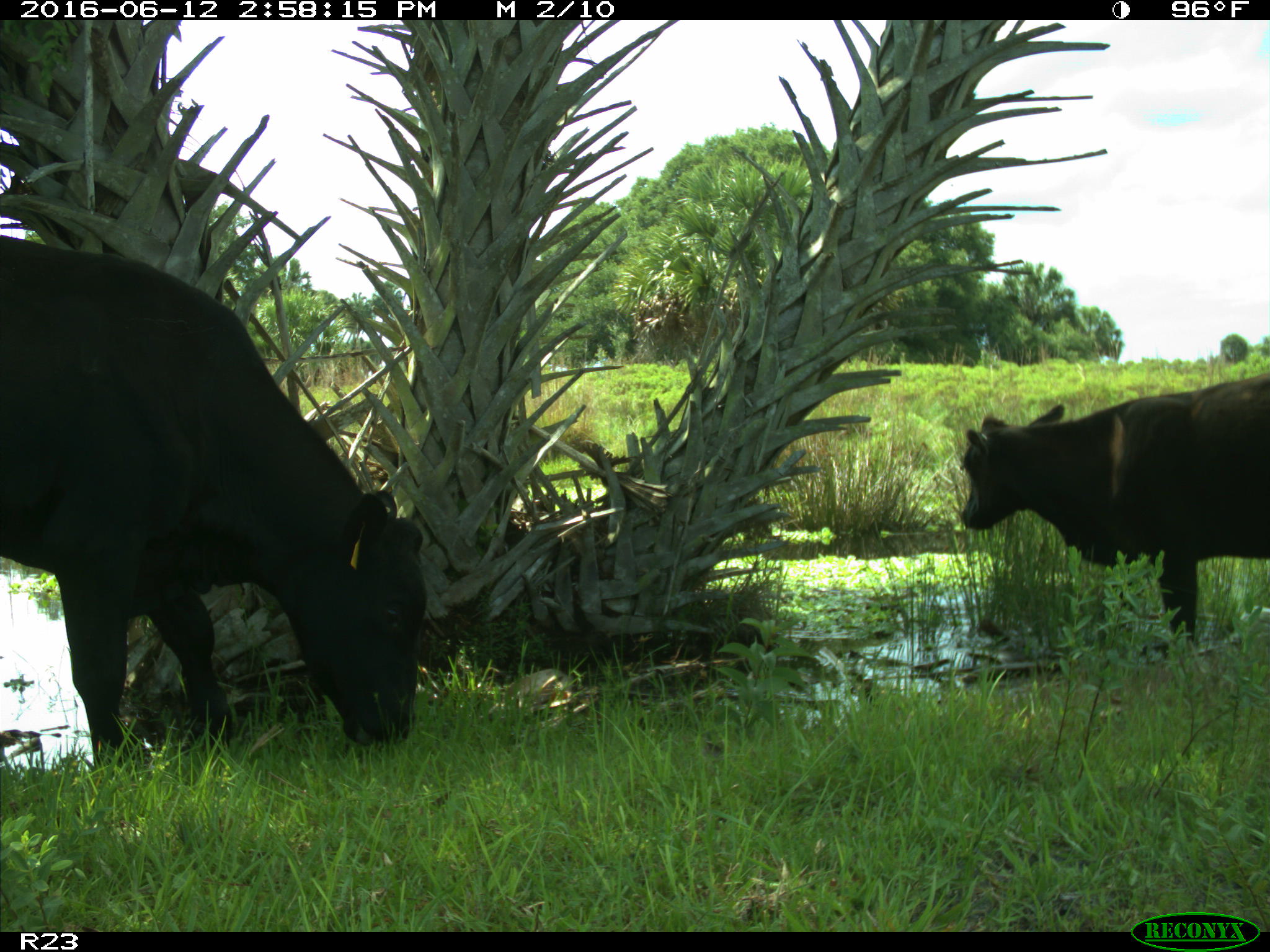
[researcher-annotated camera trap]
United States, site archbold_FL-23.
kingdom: Animalia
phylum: Chordata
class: Mammalia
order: Artiodactyla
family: Bovidae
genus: Bos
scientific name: Bos taurus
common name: domestic cow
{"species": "Bos taurus (domestic cow)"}